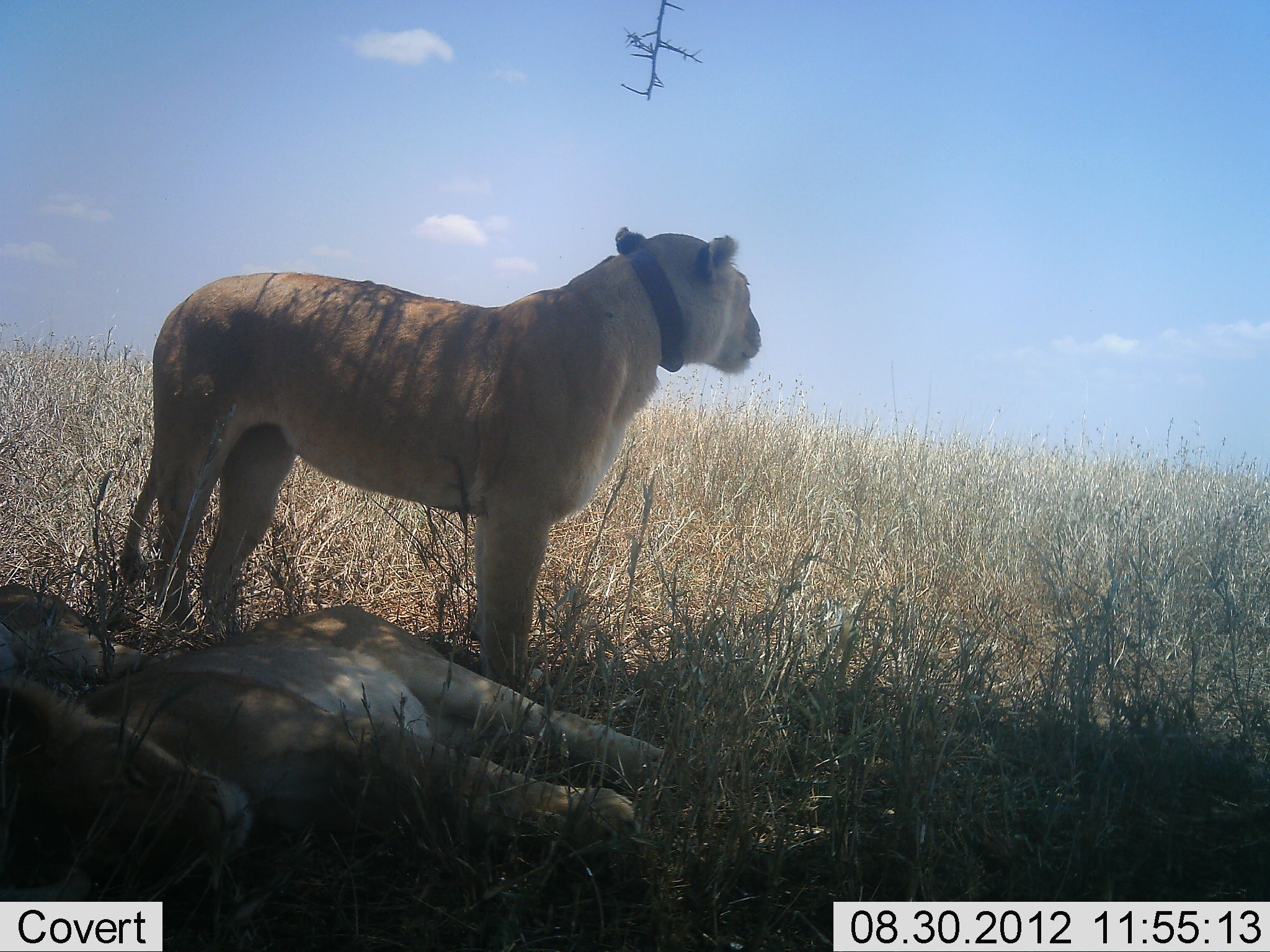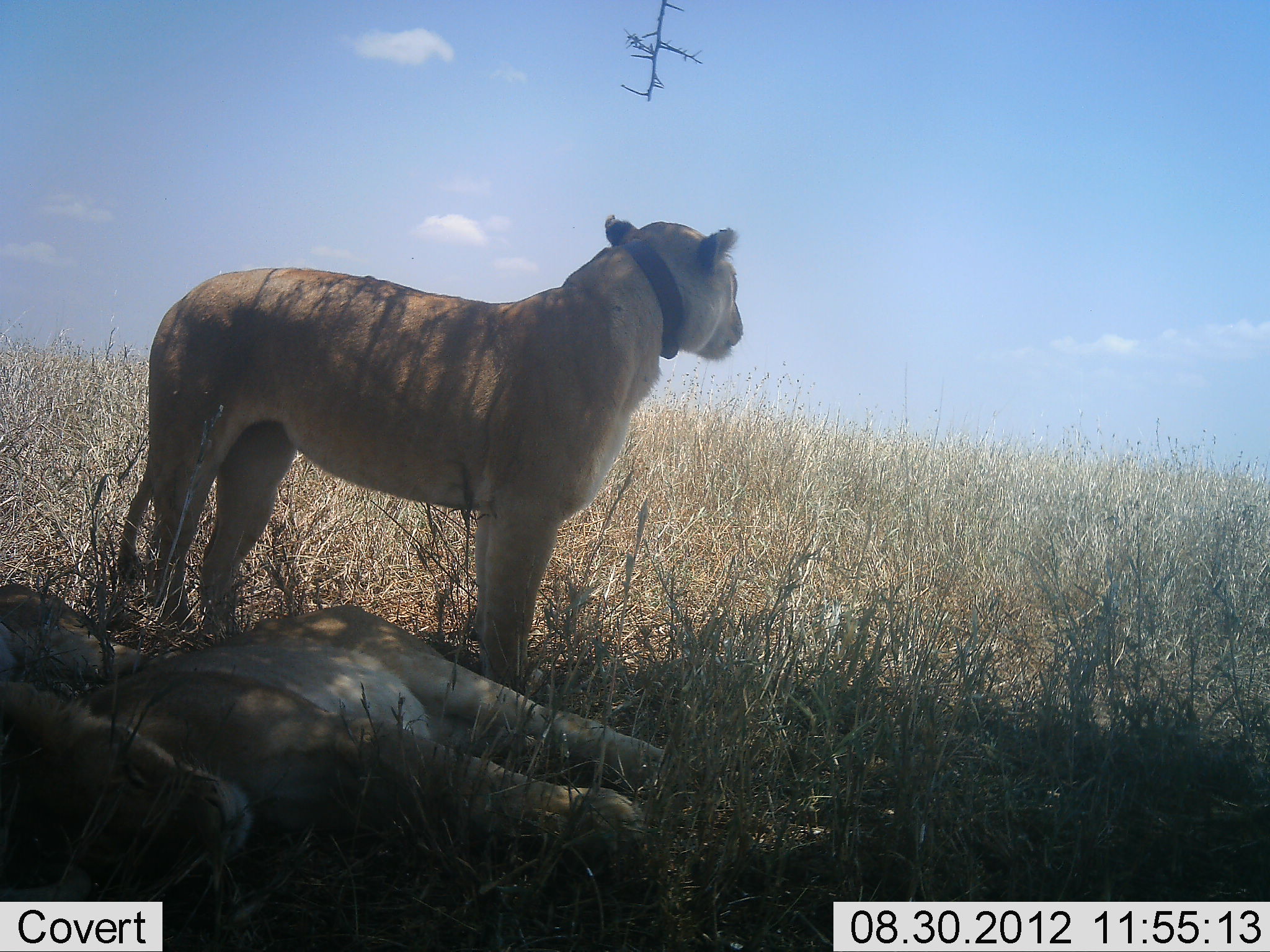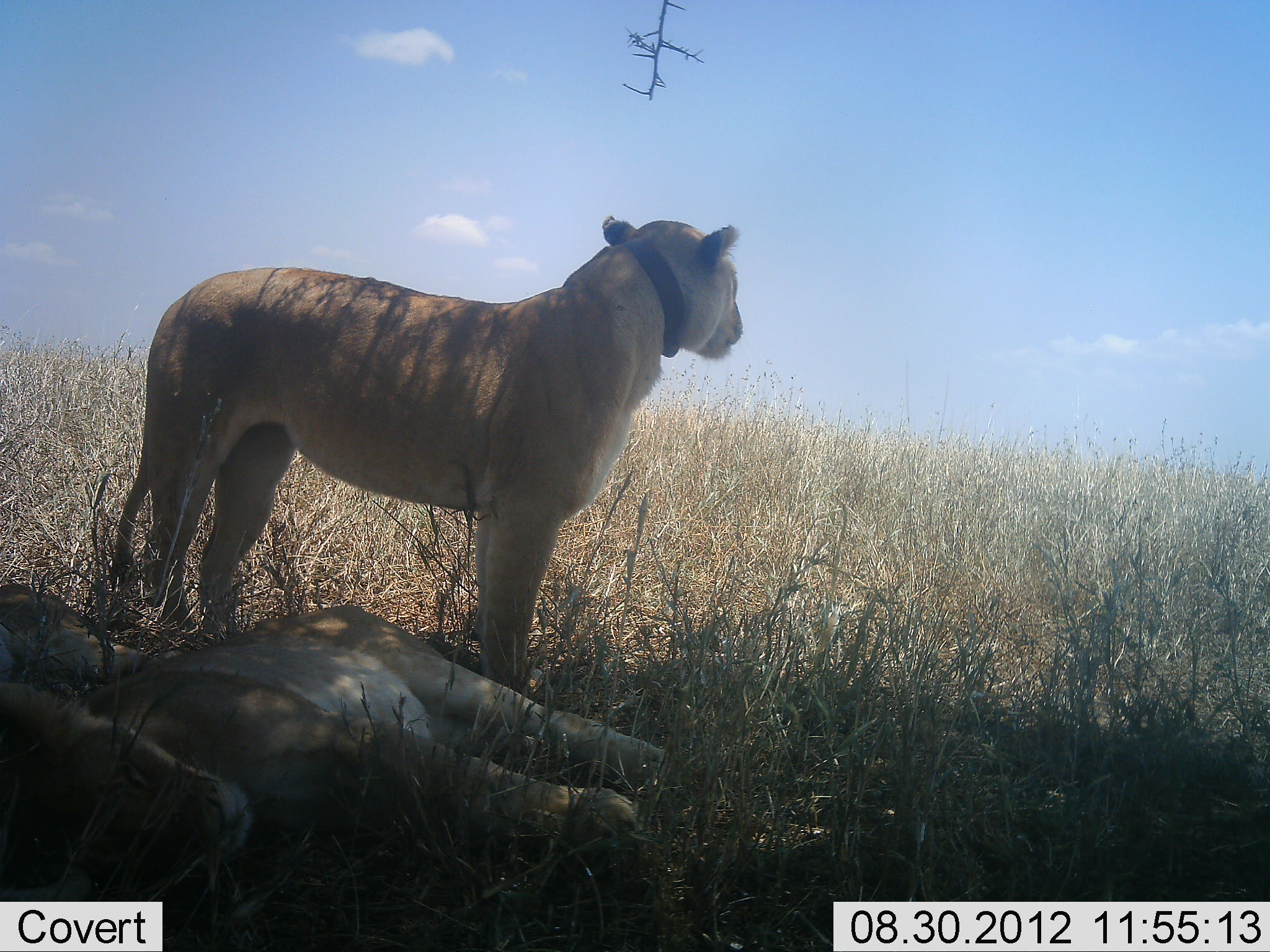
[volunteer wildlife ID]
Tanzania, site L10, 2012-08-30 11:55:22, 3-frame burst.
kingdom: Animalia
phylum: Chordata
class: Mammalia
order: Carnivora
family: Felidae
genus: Panthera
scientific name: Panthera leo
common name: lion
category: lionfemale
Lionfemale (lion) (Panthera leo), count 3. Behavior (volunteer vote fractions): standing 90%, resting 90%, moving 0%, interacting 0%. Young present (vote fraction): 20%. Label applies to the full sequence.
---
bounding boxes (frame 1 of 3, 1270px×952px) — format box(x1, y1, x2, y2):
animal: box(119, 224, 764, 702); box(0, 586, 664, 933); box(0, 583, 150, 691)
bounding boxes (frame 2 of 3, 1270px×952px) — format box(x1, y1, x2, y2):
animal: box(108, 204, 748, 702); box(0, 593, 671, 922); box(1, 585, 140, 698)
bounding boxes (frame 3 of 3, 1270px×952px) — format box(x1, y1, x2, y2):
animal: box(112, 219, 750, 700); box(0, 574, 667, 927); box(0, 581, 153, 699)